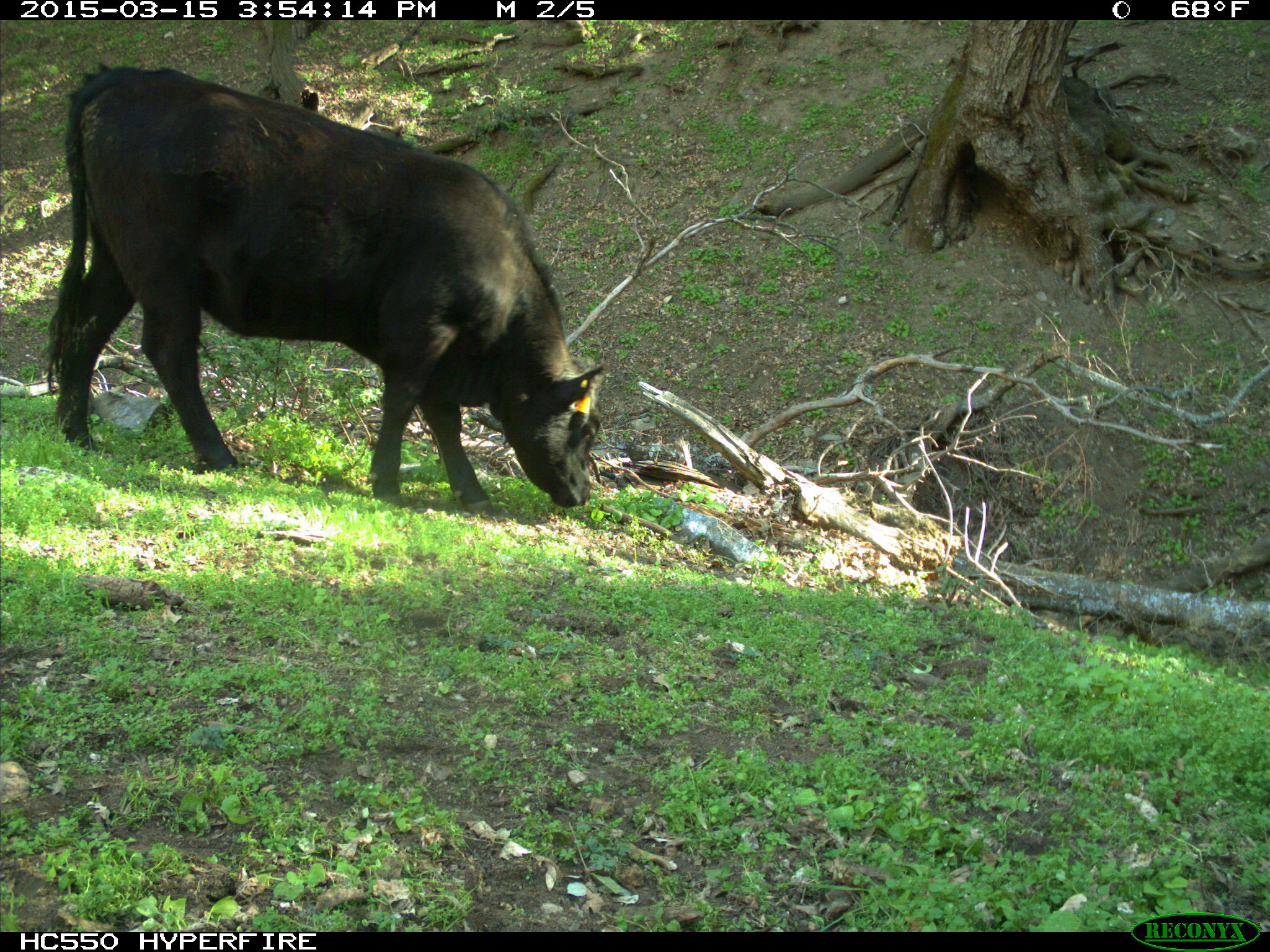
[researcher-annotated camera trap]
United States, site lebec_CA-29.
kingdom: Animalia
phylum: Chordata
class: Mammalia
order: Artiodactyla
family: Bovidae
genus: Bos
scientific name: Bos taurus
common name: domestic cow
Bos taurus (domestic cow).